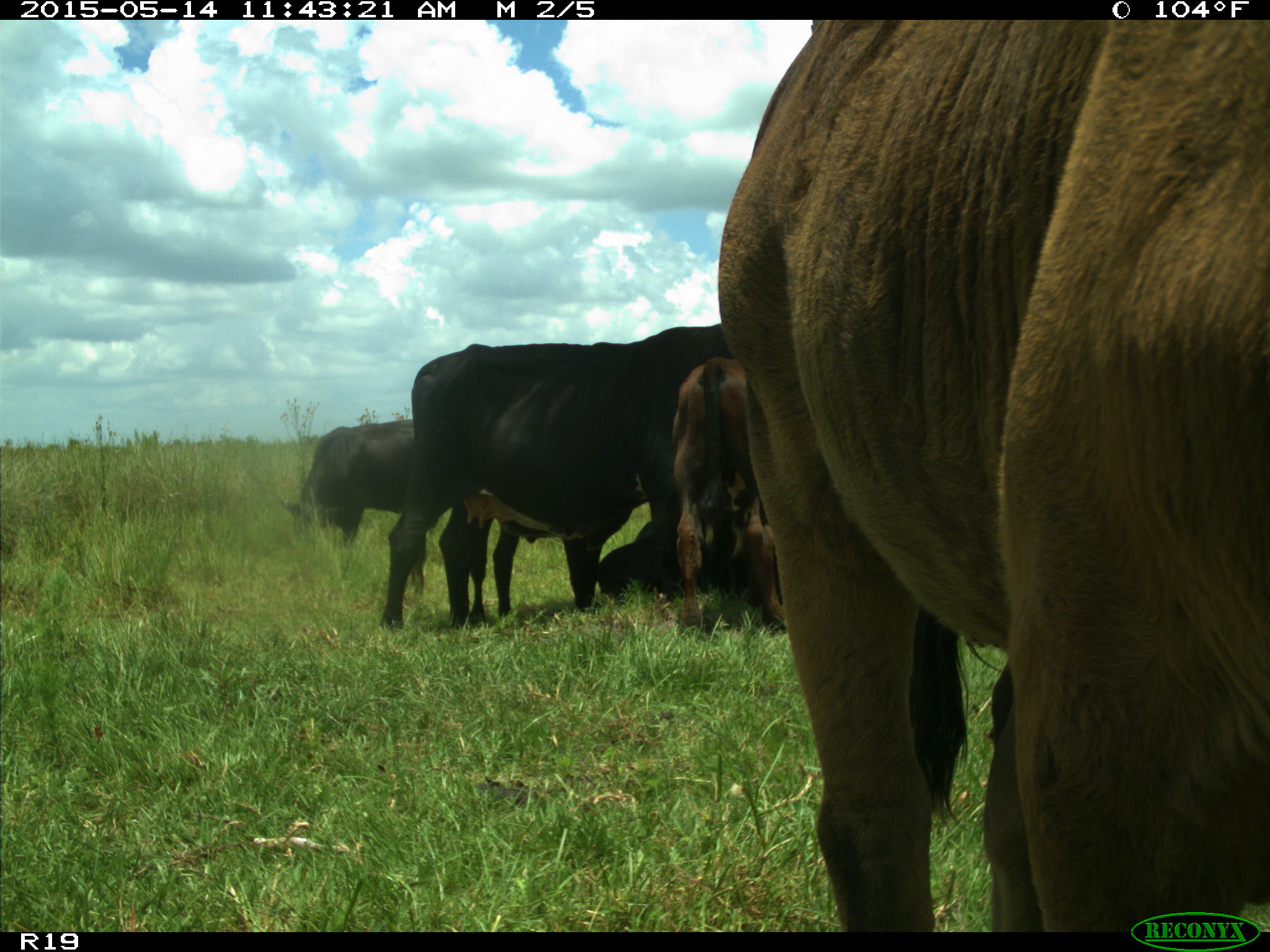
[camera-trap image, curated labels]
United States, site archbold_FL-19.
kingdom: Animalia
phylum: Chordata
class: Mammalia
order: Artiodactyla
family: Bovidae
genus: Bos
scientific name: Bos taurus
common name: domestic cow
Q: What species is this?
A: Bos taurus (domestic cow).